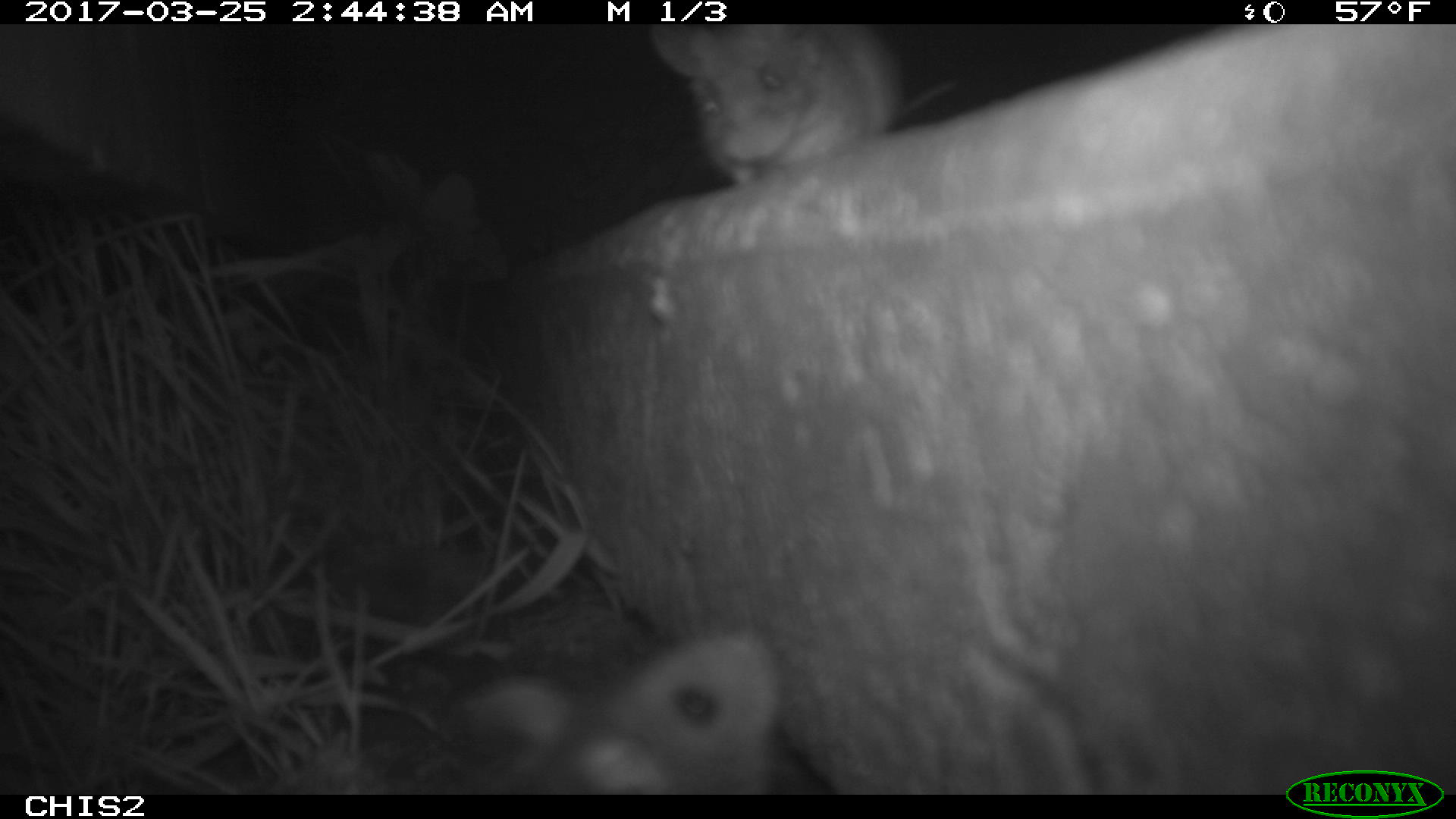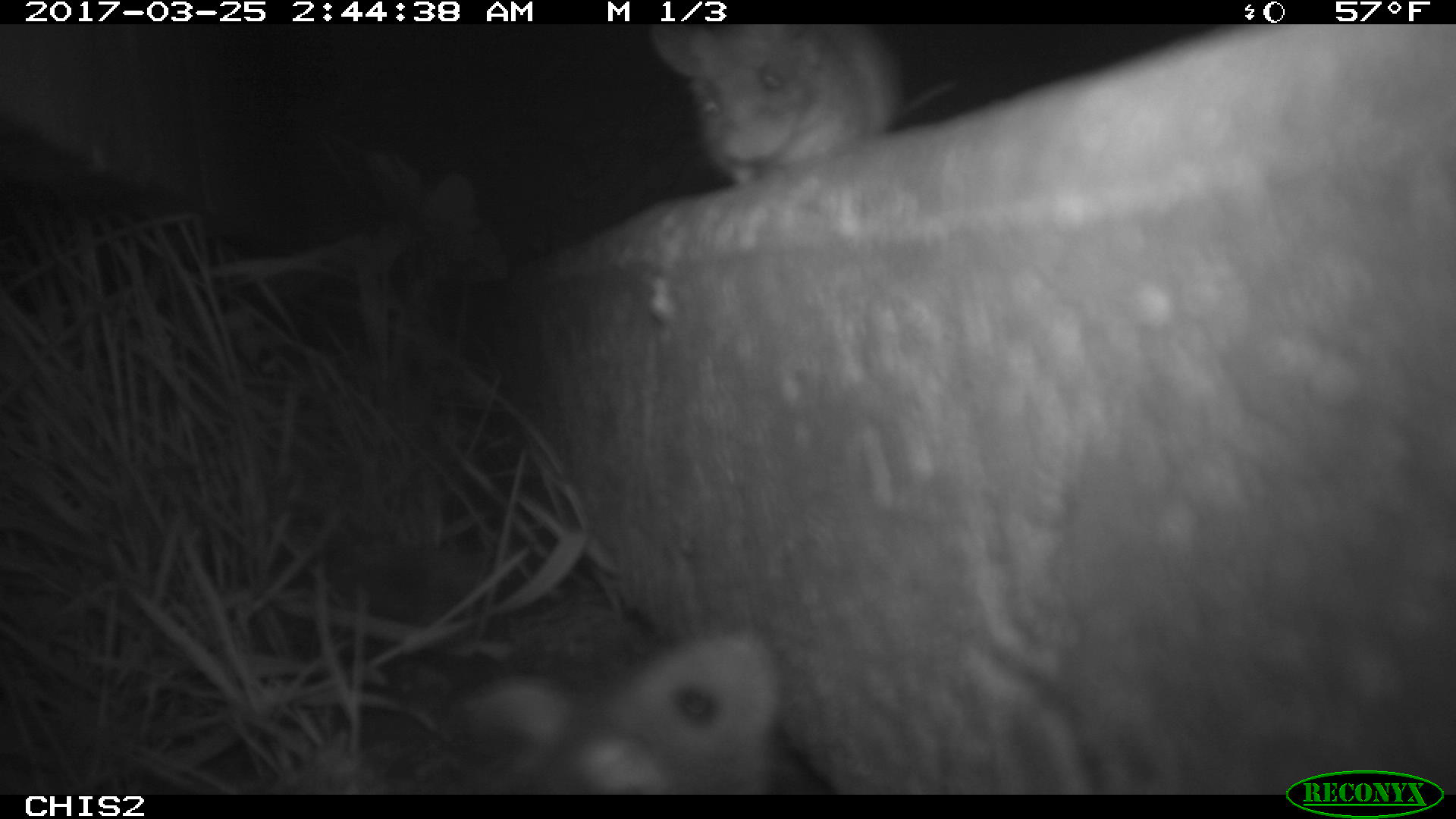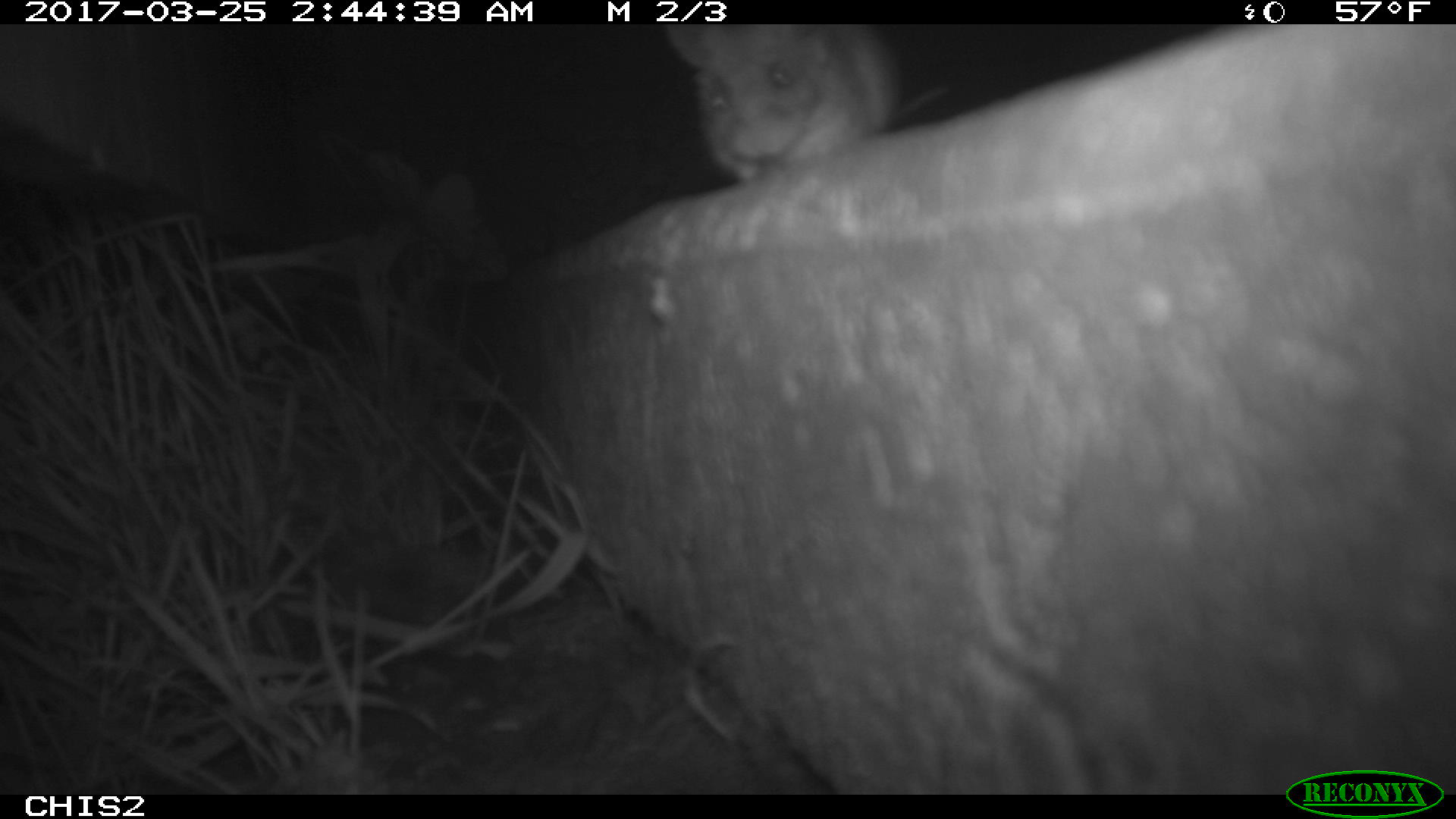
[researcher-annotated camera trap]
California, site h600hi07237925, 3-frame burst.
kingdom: Animalia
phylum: Chordata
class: Mammalia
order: Rodentia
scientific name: Rodentia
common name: rodent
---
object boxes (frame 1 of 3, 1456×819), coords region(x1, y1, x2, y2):
rodent: region(457, 627, 783, 795); region(648, 24, 956, 184)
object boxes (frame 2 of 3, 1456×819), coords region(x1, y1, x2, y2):
rodent: region(457, 628, 782, 794); region(648, 23, 958, 184)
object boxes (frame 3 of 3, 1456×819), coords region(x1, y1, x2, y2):
rodent: region(664, 23, 941, 182)